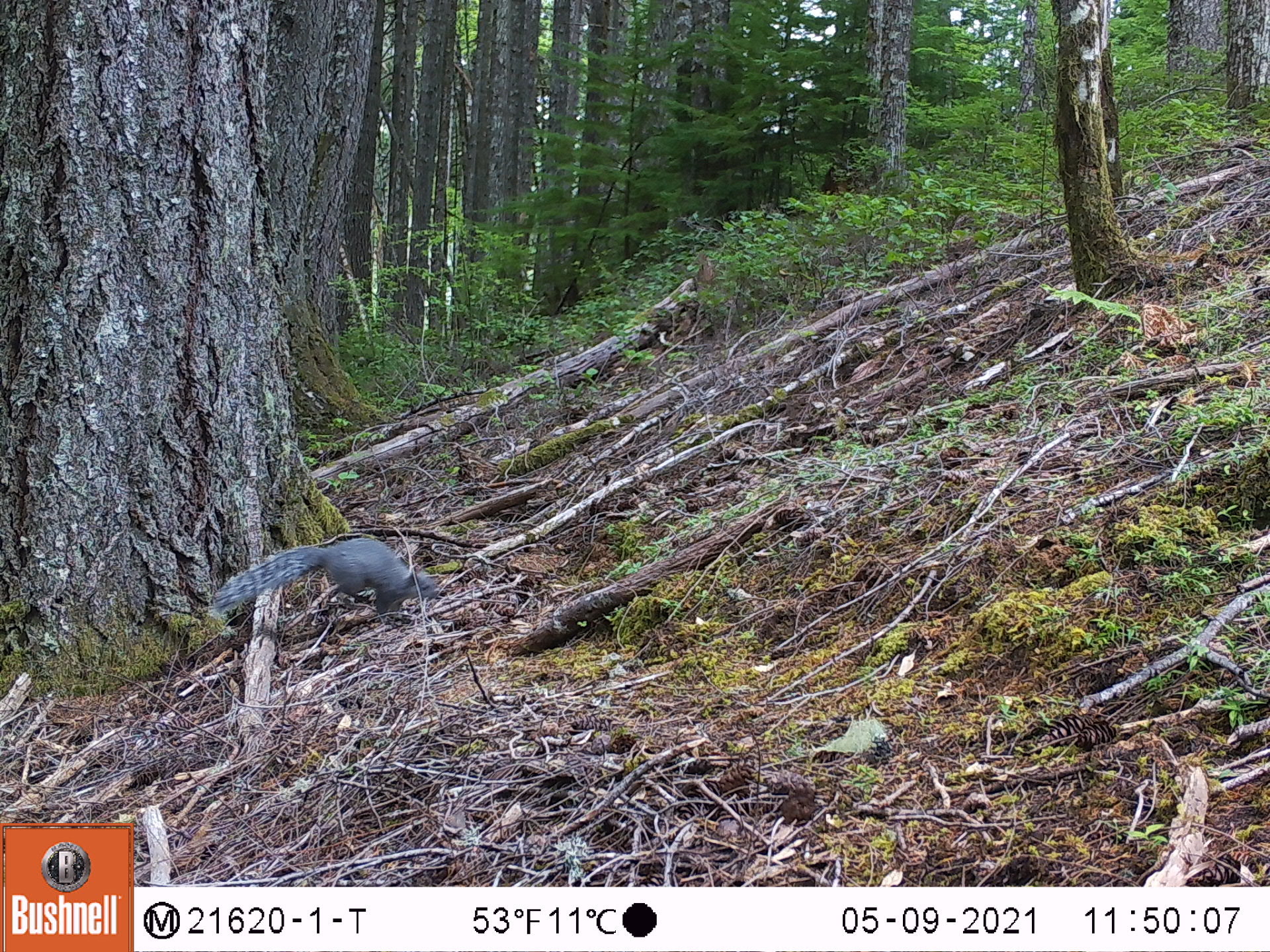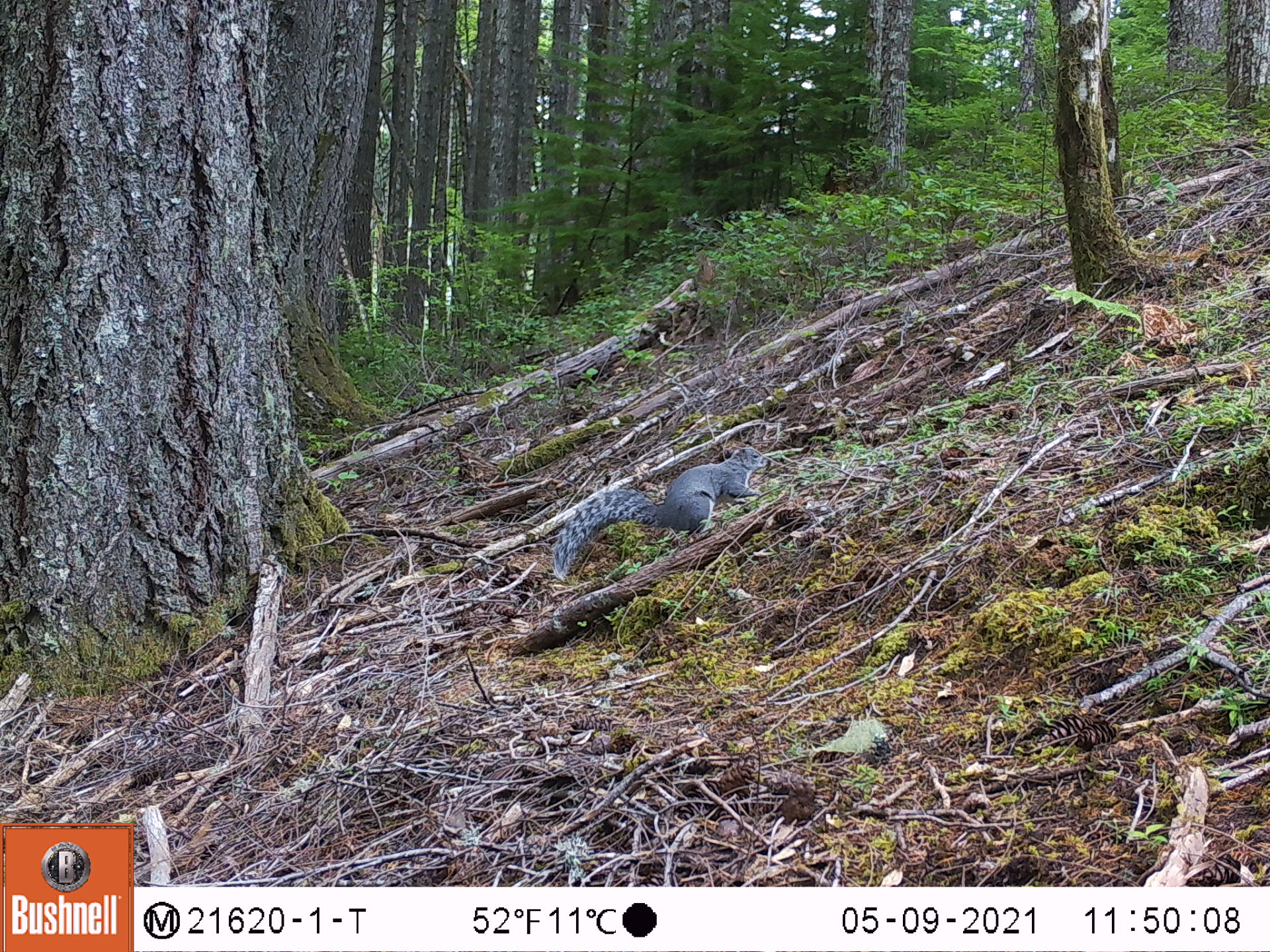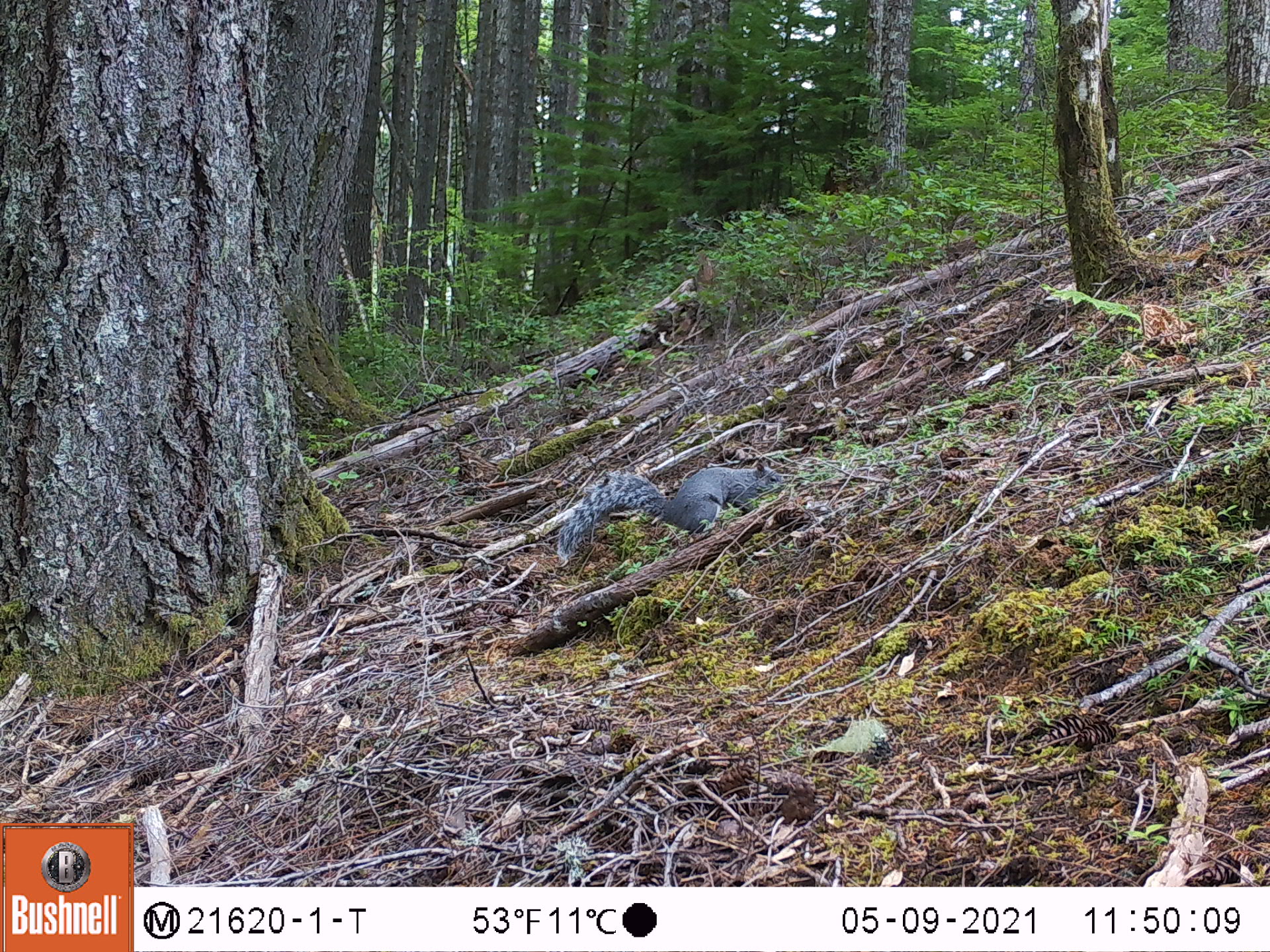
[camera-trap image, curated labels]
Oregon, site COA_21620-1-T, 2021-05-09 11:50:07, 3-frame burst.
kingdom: Animalia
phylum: Chordata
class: Mammalia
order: Rodentia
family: Sciuridae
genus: Sciurus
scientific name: Sciurus griseus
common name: western gray squirrel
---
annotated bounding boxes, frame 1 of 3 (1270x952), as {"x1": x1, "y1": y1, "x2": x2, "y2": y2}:
western gray squirrel: {"x1": 204, "y1": 527, "x2": 450, "y2": 642}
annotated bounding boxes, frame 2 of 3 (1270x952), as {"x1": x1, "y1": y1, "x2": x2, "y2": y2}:
western gray squirrel: {"x1": 537, "y1": 432, "x2": 779, "y2": 608}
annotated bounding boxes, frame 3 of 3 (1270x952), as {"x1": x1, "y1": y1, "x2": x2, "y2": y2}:
western gray squirrel: {"x1": 542, "y1": 456, "x2": 789, "y2": 593}